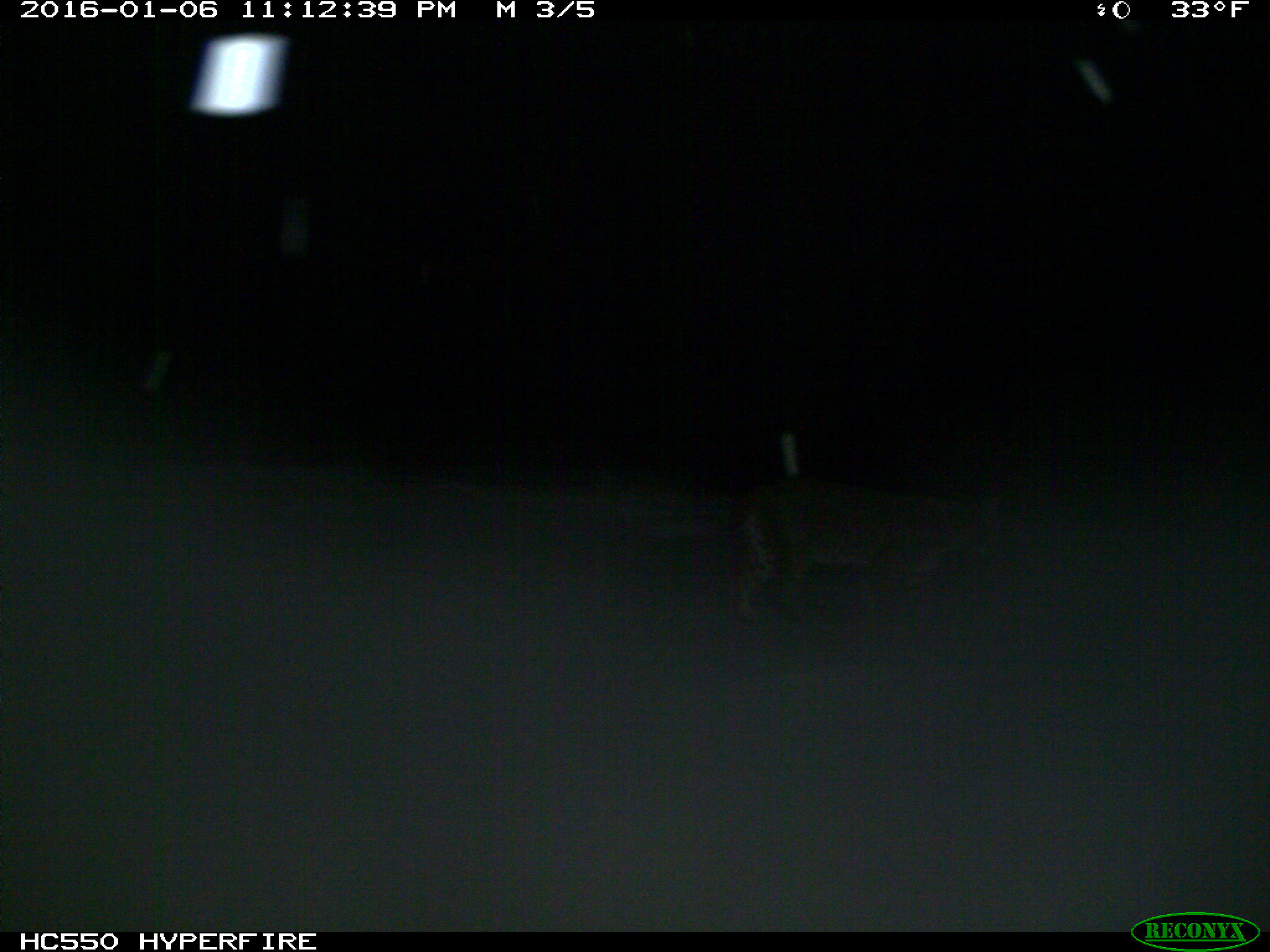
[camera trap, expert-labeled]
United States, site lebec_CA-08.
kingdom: Animalia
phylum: Chordata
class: Mammalia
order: Carnivora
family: Felidae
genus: Lynx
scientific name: Lynx rufus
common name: bobcat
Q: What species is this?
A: Lynx rufus (bobcat).